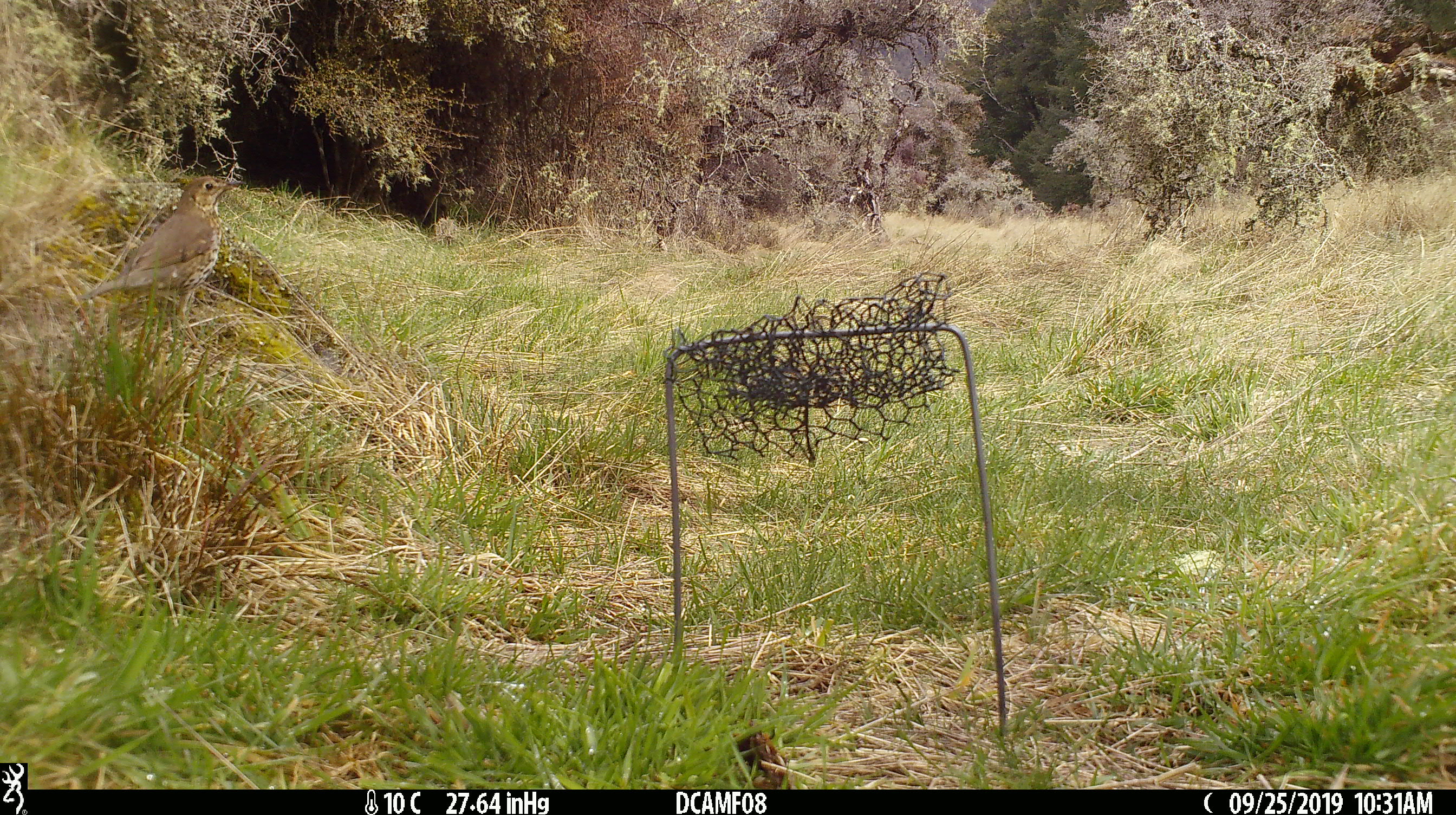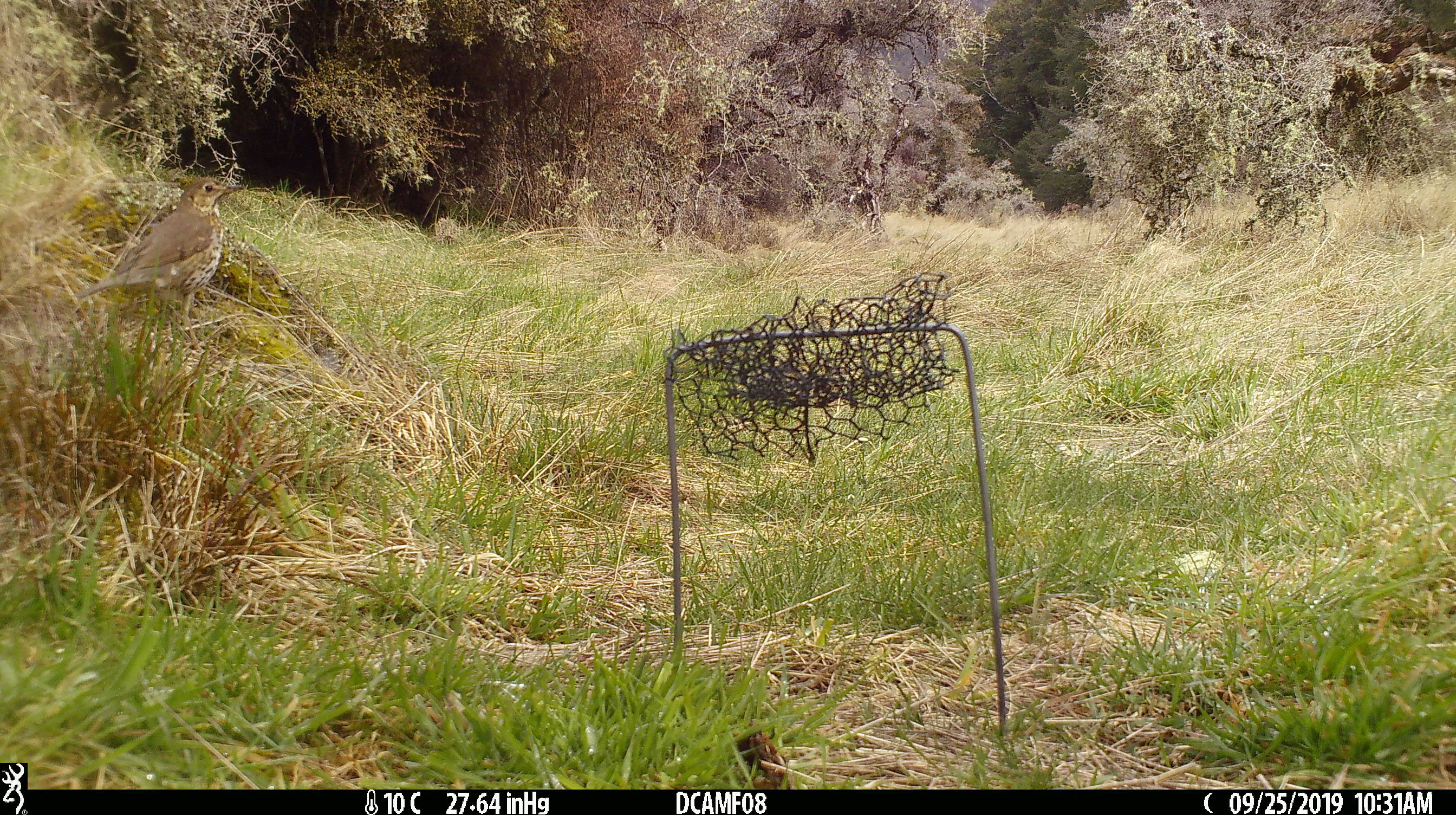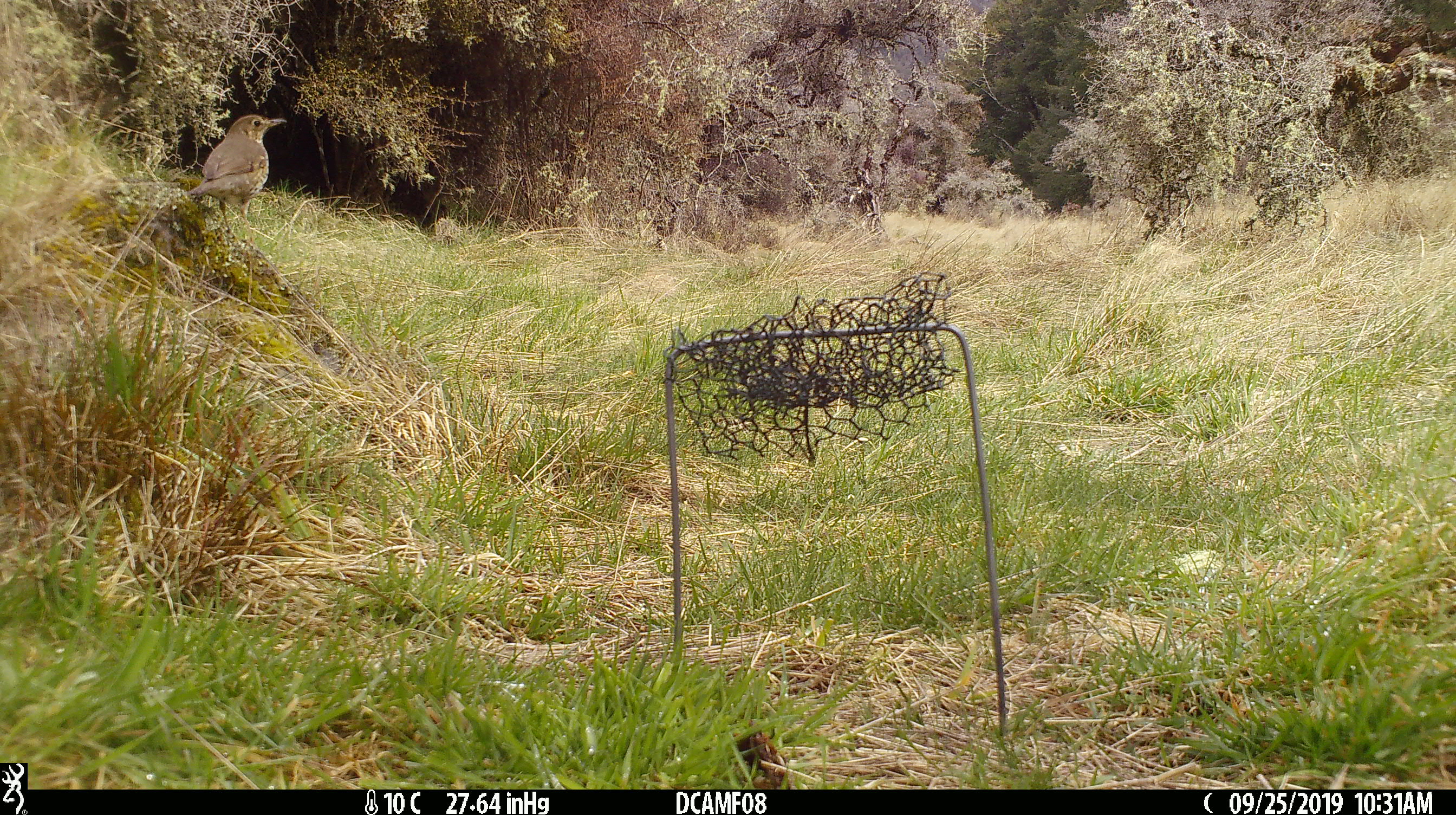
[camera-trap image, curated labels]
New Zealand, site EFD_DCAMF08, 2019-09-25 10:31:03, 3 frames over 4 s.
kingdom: Animalia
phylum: Chordata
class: Aves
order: Passeriformes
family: Turdidae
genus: Turdus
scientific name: Turdus philomelos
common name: song thrush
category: thrush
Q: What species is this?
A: Thrush (song thrush) (Turdus philomelos).